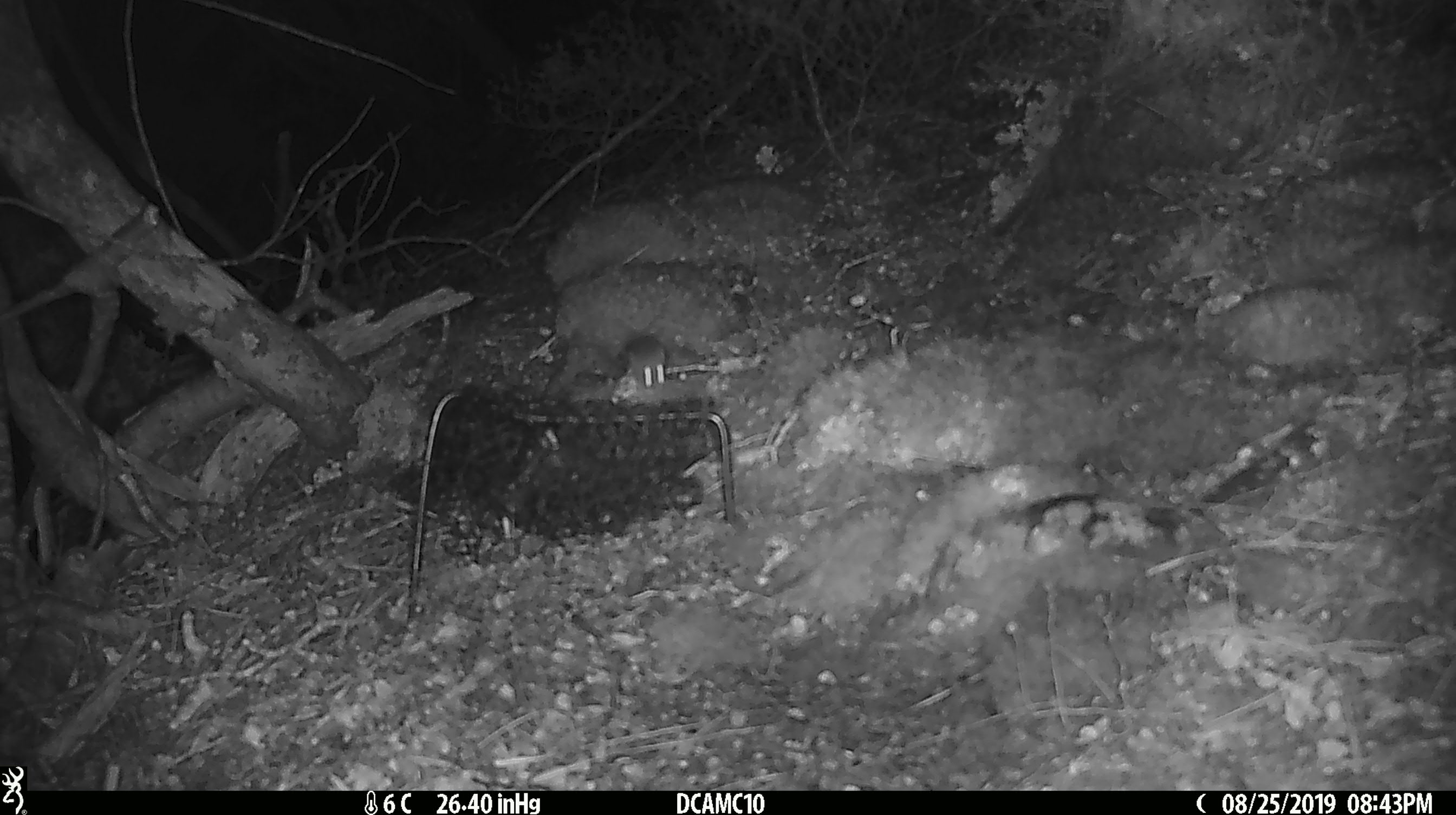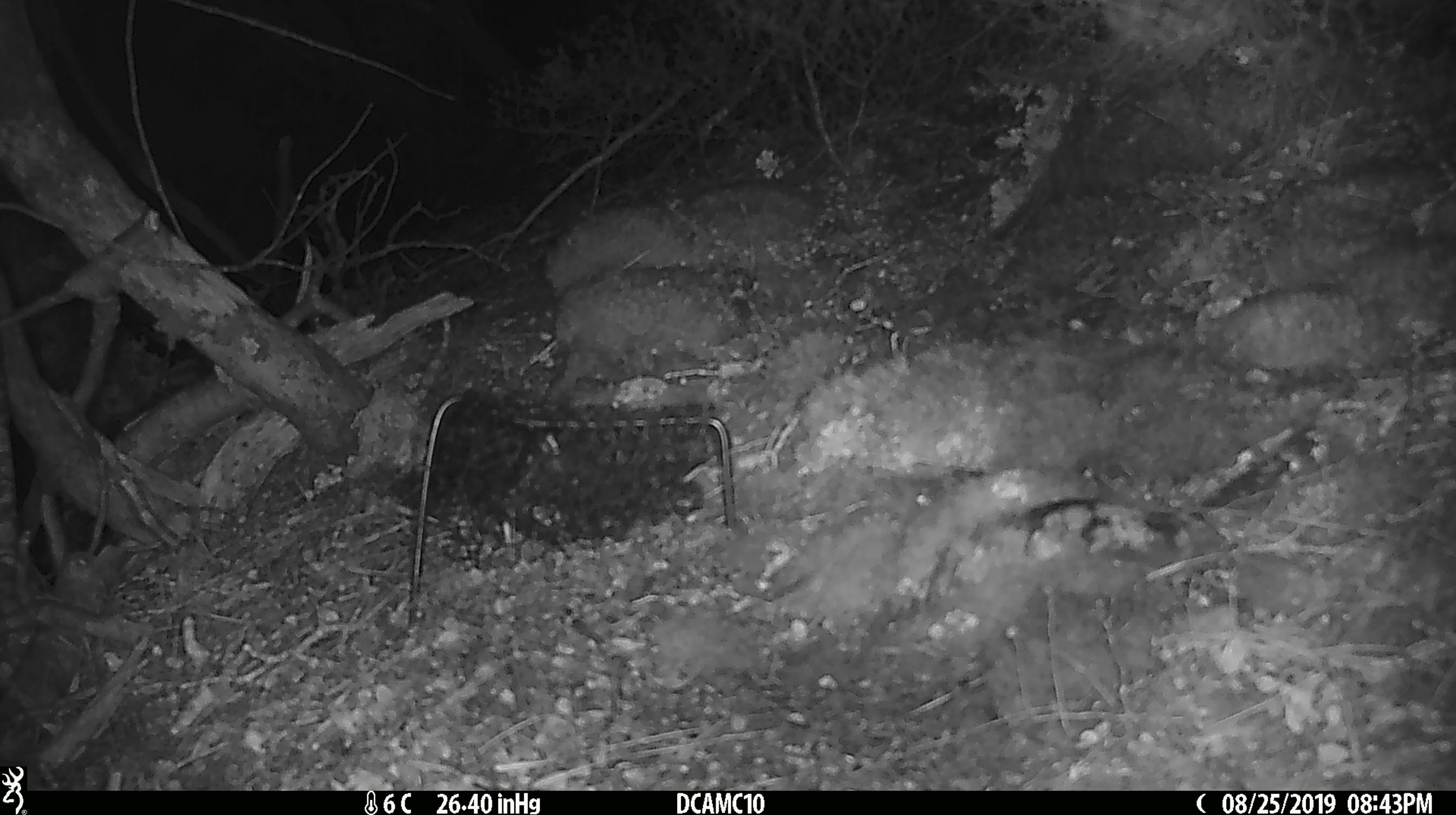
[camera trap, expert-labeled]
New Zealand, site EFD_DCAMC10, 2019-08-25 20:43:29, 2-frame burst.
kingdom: Animalia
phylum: Chordata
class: Mammalia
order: Rodentia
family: Muridae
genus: Mus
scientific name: Mus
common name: mouse